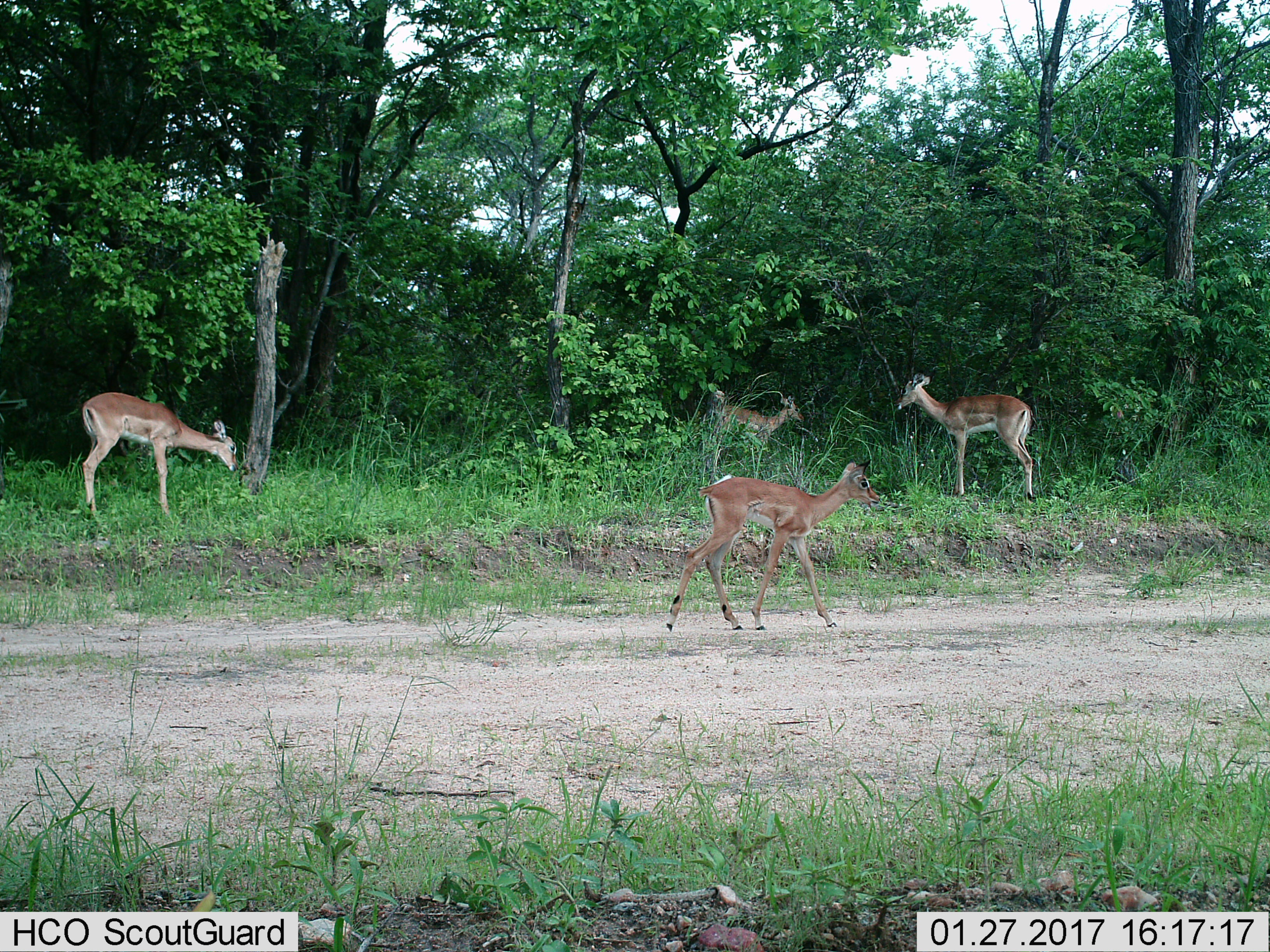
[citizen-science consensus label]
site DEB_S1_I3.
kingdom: Animalia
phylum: Chordata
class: Mammalia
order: Artiodactyla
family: Bovidae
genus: Aepyceros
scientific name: Aepyceros melampus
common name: impala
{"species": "impala (Aepyceros melampus)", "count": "4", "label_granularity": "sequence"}